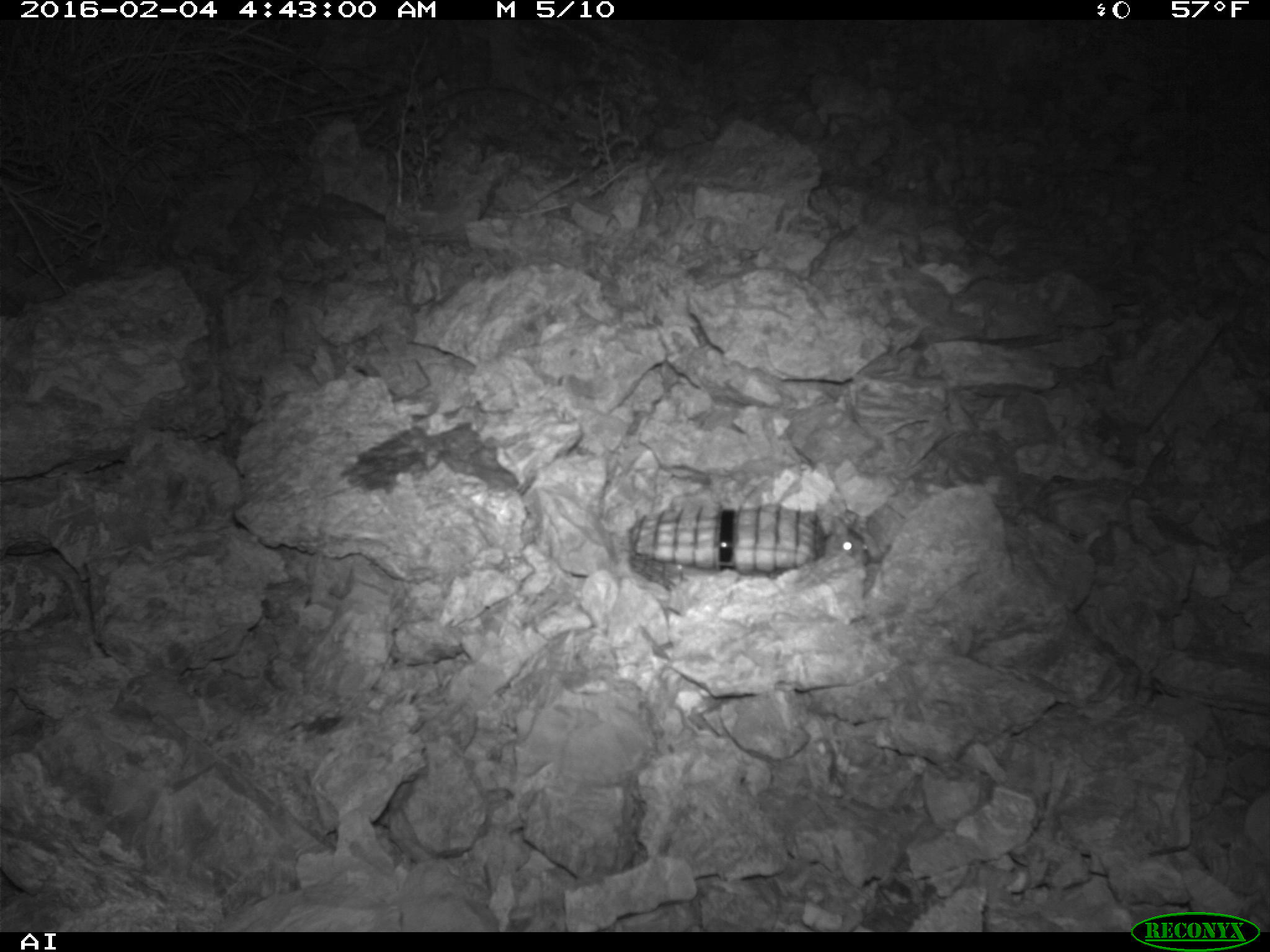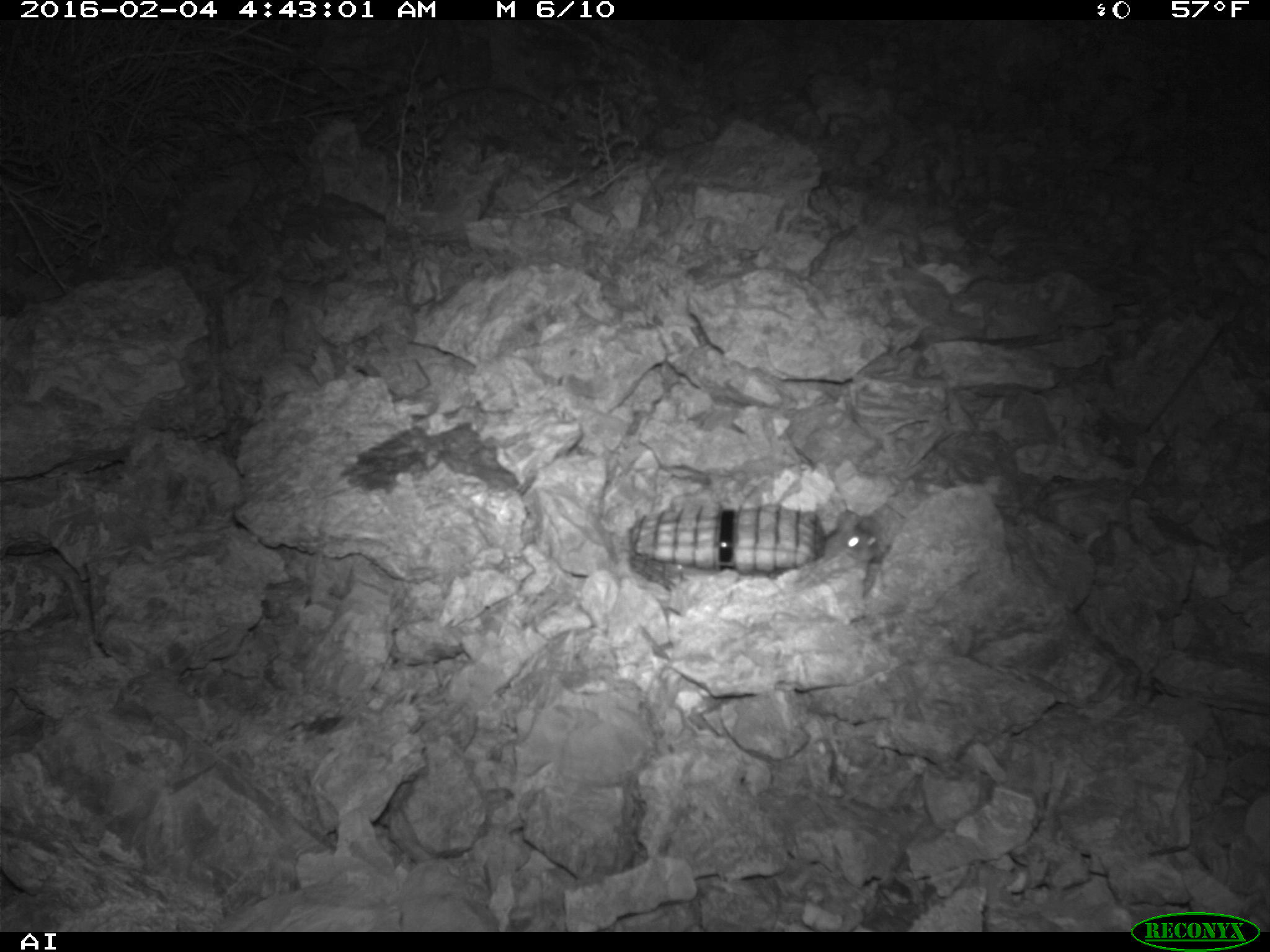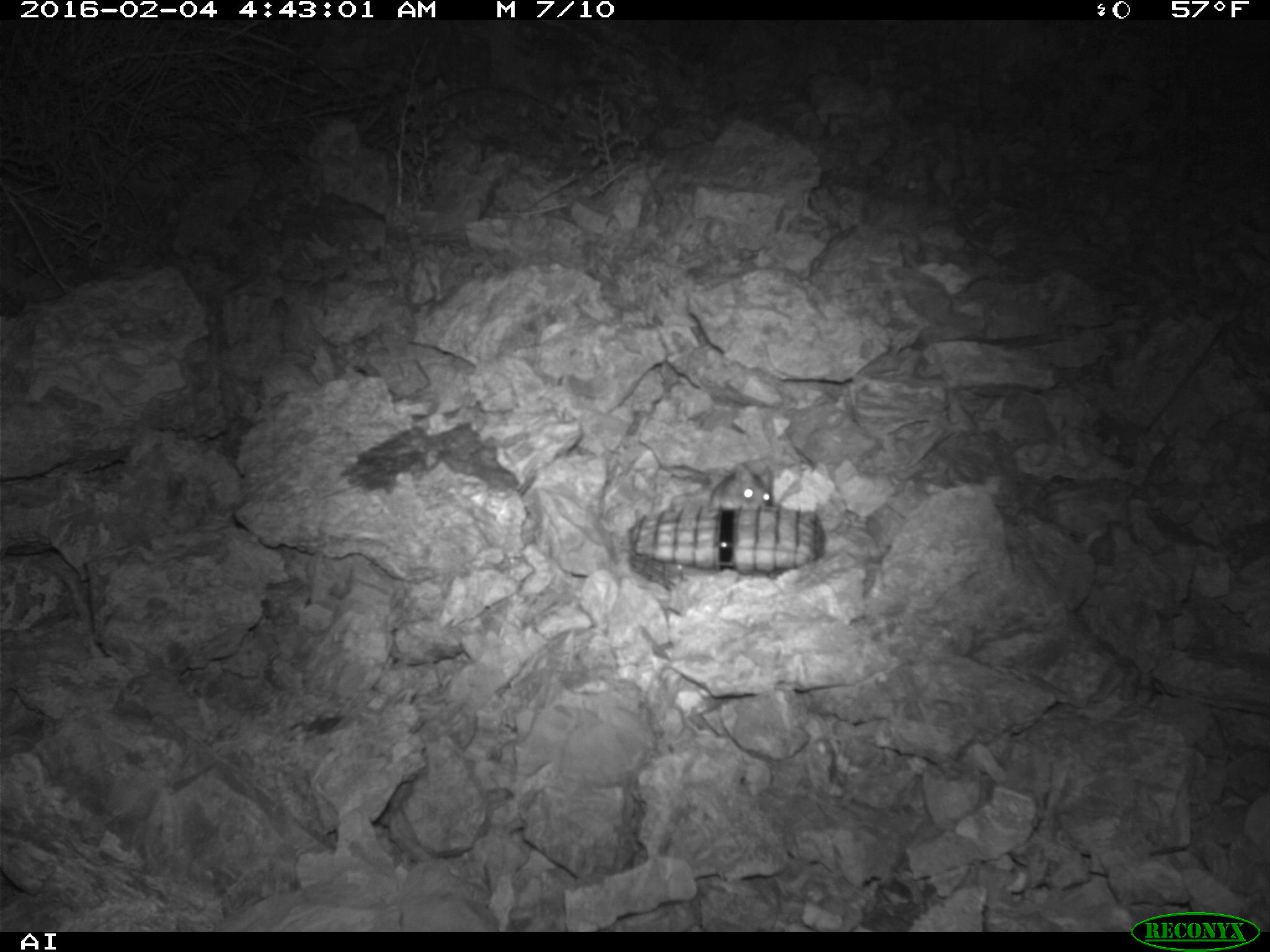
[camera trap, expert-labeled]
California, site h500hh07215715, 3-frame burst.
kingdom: Animalia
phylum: Chordata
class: Mammalia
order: Rodentia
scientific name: Rodentia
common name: rodent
Rodent (Rodentia).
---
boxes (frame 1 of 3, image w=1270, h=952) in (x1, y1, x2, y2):
rodent: (820, 516, 869, 566)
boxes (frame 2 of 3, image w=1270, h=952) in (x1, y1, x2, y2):
rodent: (817, 505, 881, 569)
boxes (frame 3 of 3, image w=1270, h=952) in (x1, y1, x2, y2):
rodent: (708, 462, 775, 511)